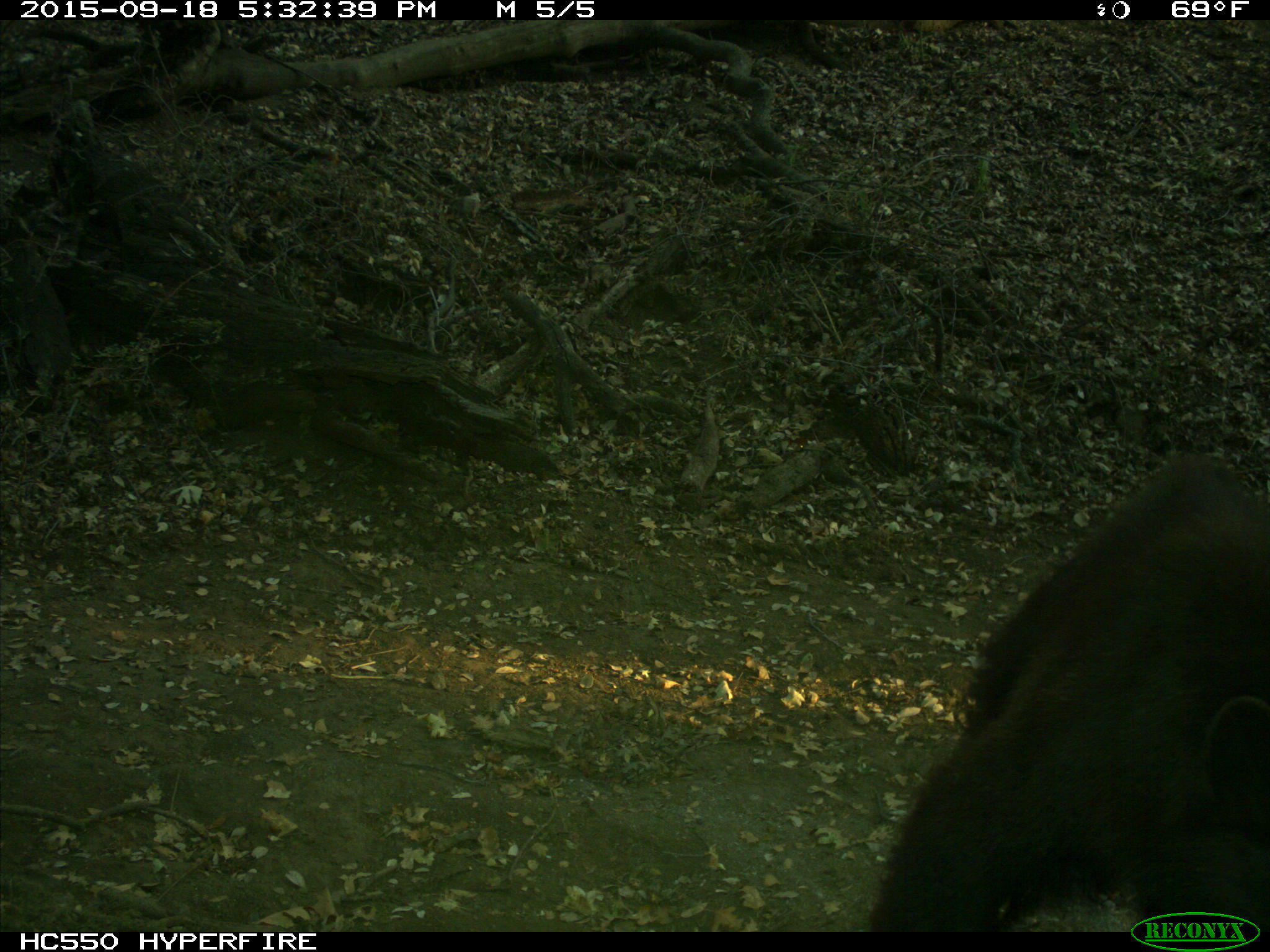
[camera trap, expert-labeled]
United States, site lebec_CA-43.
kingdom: Animalia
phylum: Chordata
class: Mammalia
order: Carnivora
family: Ursidae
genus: Ursus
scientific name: Ursus americanus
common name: american black bear